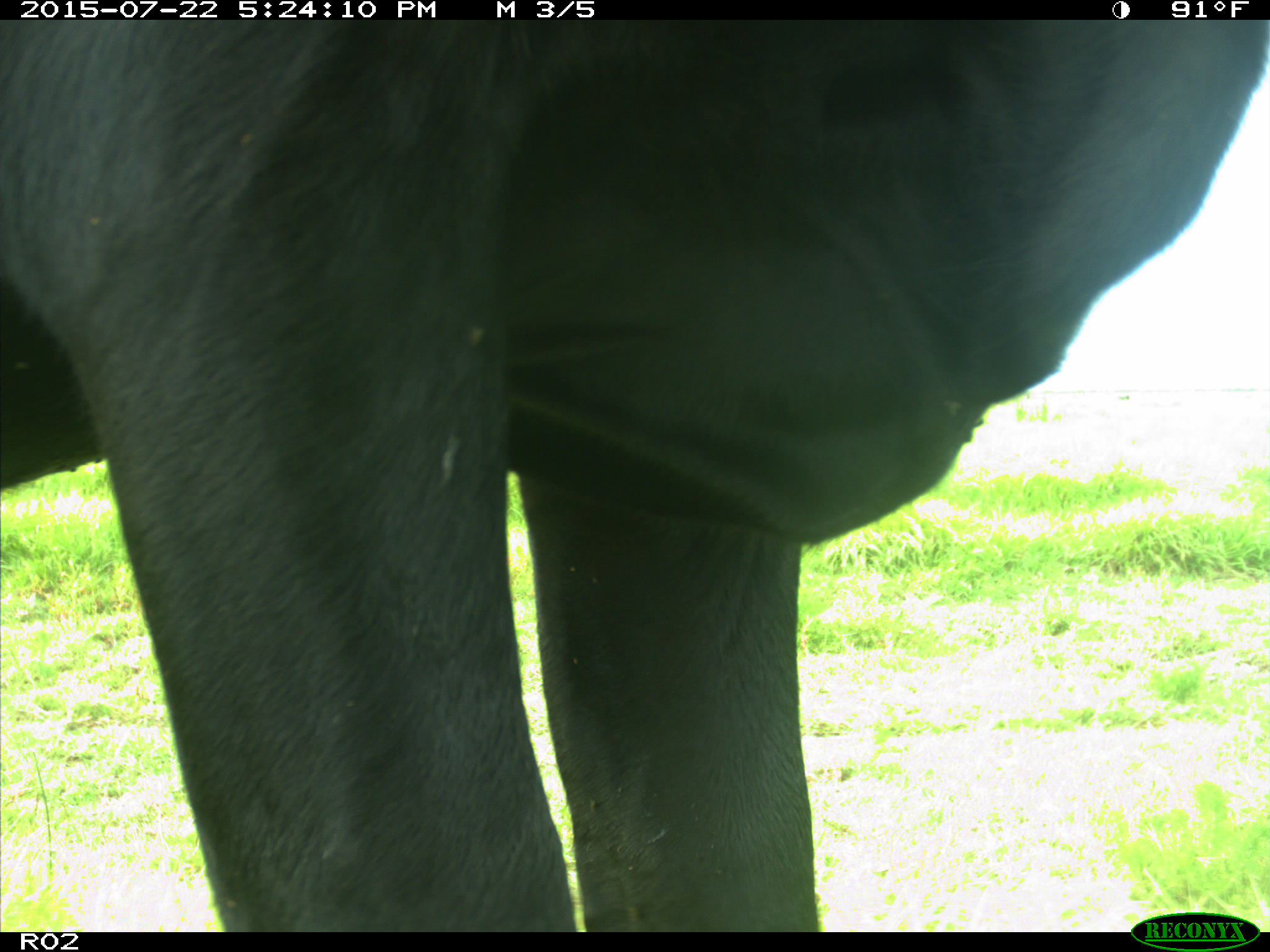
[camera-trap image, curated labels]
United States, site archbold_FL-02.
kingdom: Animalia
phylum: Chordata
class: Mammalia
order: Artiodactyla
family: Bovidae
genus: Bos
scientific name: Bos taurus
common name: domestic cow